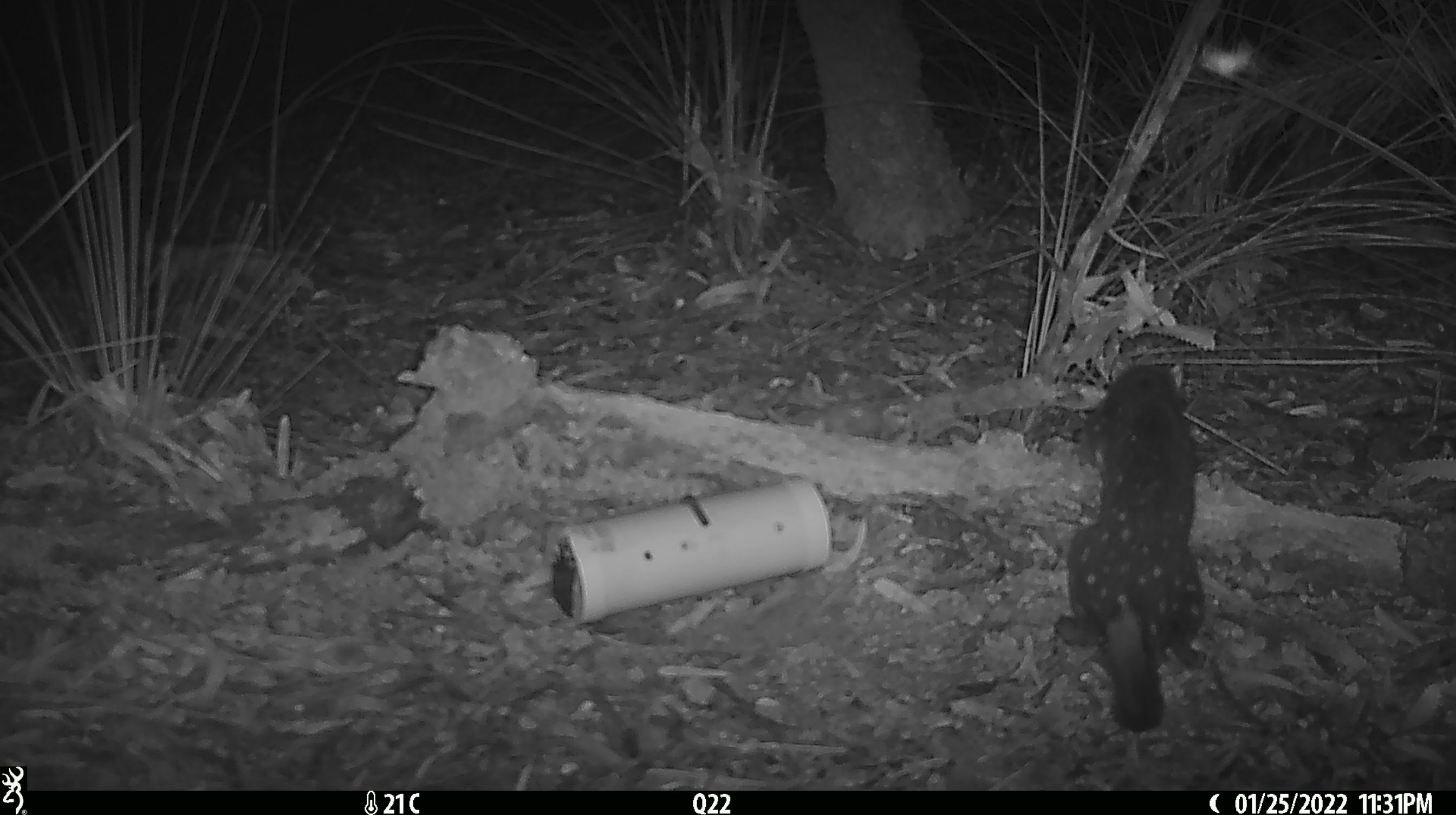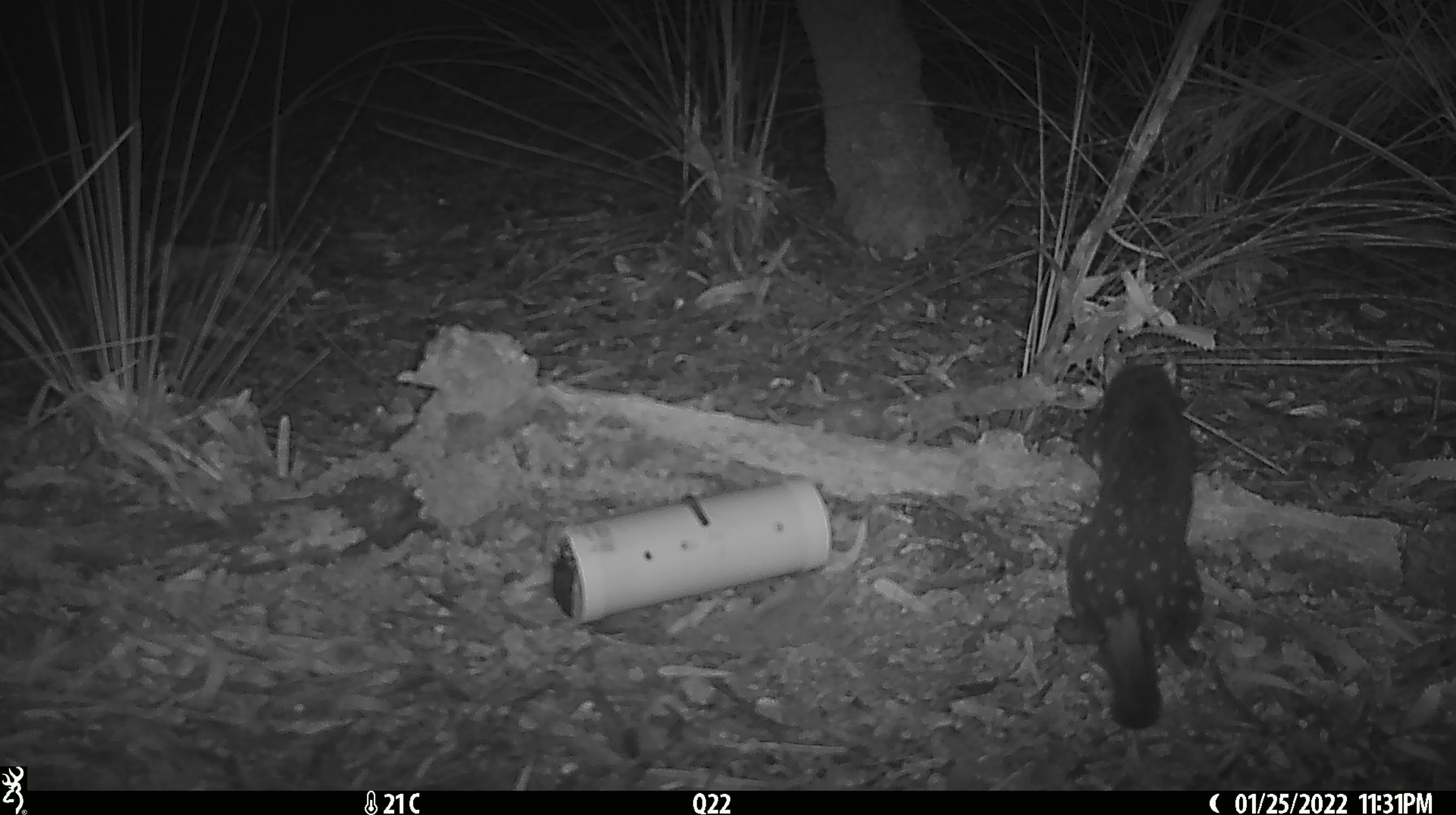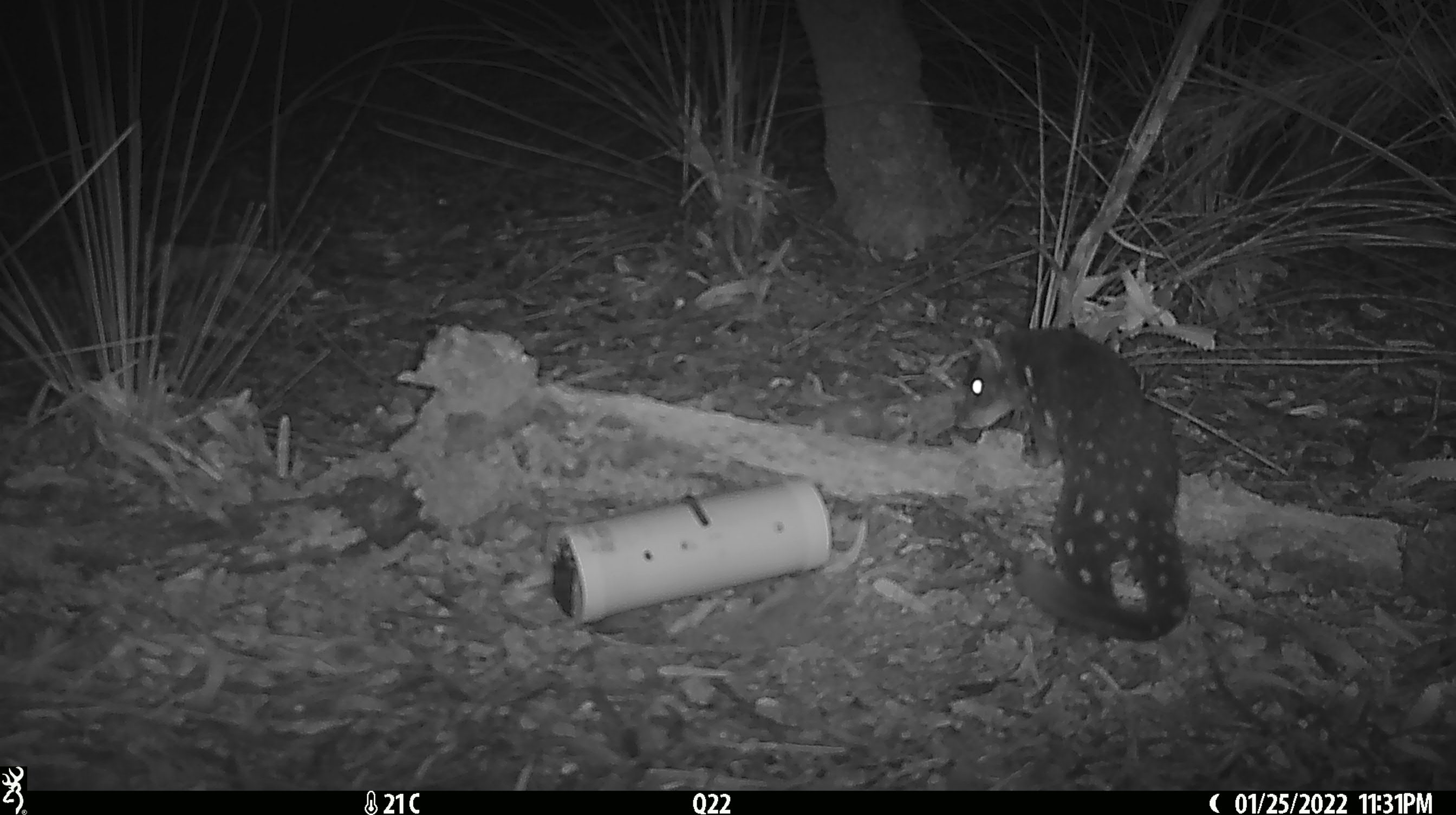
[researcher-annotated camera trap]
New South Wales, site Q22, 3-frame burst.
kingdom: Animalia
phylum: Chordata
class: Mammalia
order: Dasyuromorphia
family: Dasyuridae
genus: Dasyurus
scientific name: Dasyurus maculatus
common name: spotted-tailed quoll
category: quoll